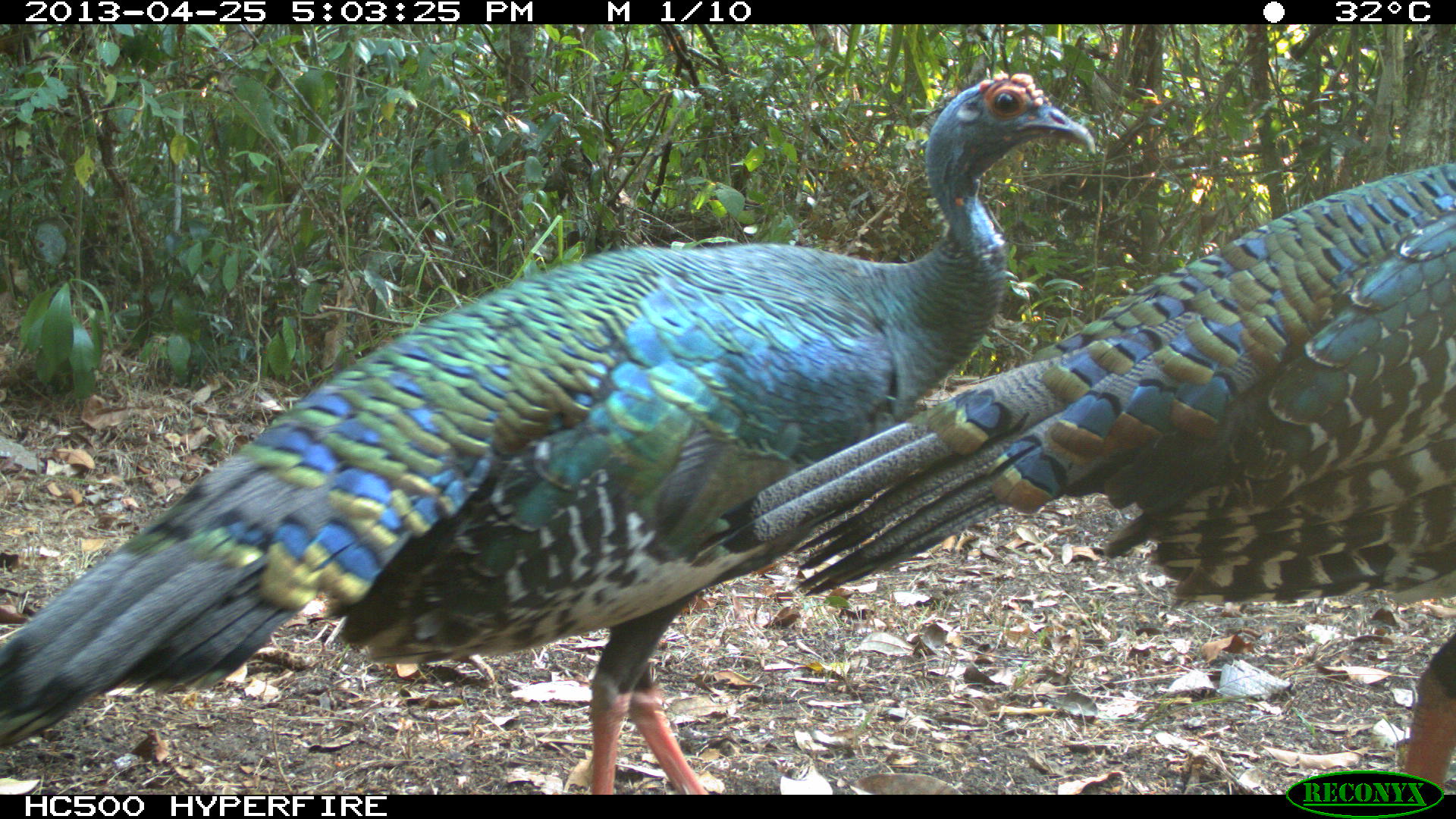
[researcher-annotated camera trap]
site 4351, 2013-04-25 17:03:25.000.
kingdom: Animalia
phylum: Chordata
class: Aves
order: Galliformes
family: Phasianidae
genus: Meleagris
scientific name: Meleagris ocellata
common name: ocellated turkey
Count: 3.